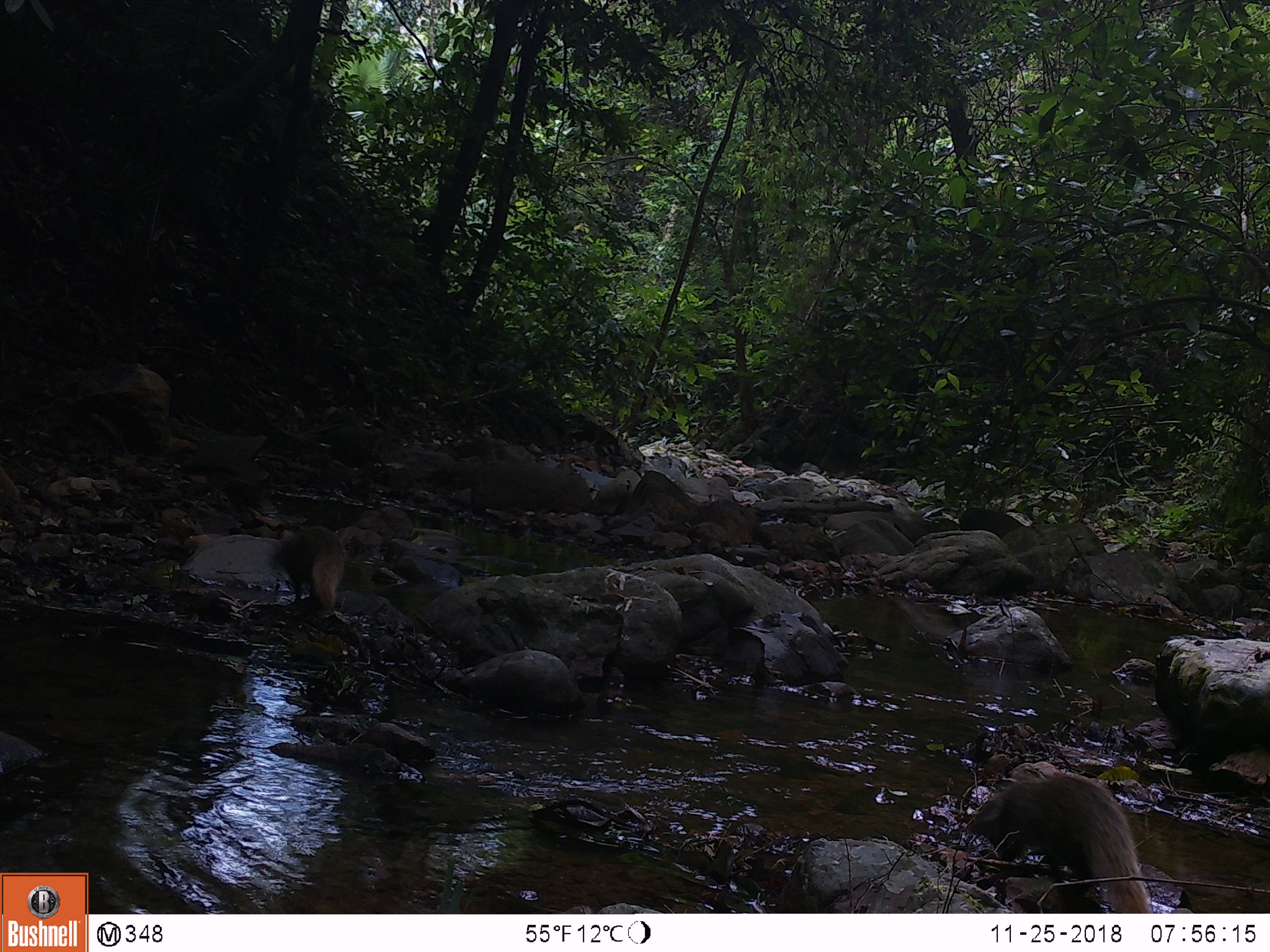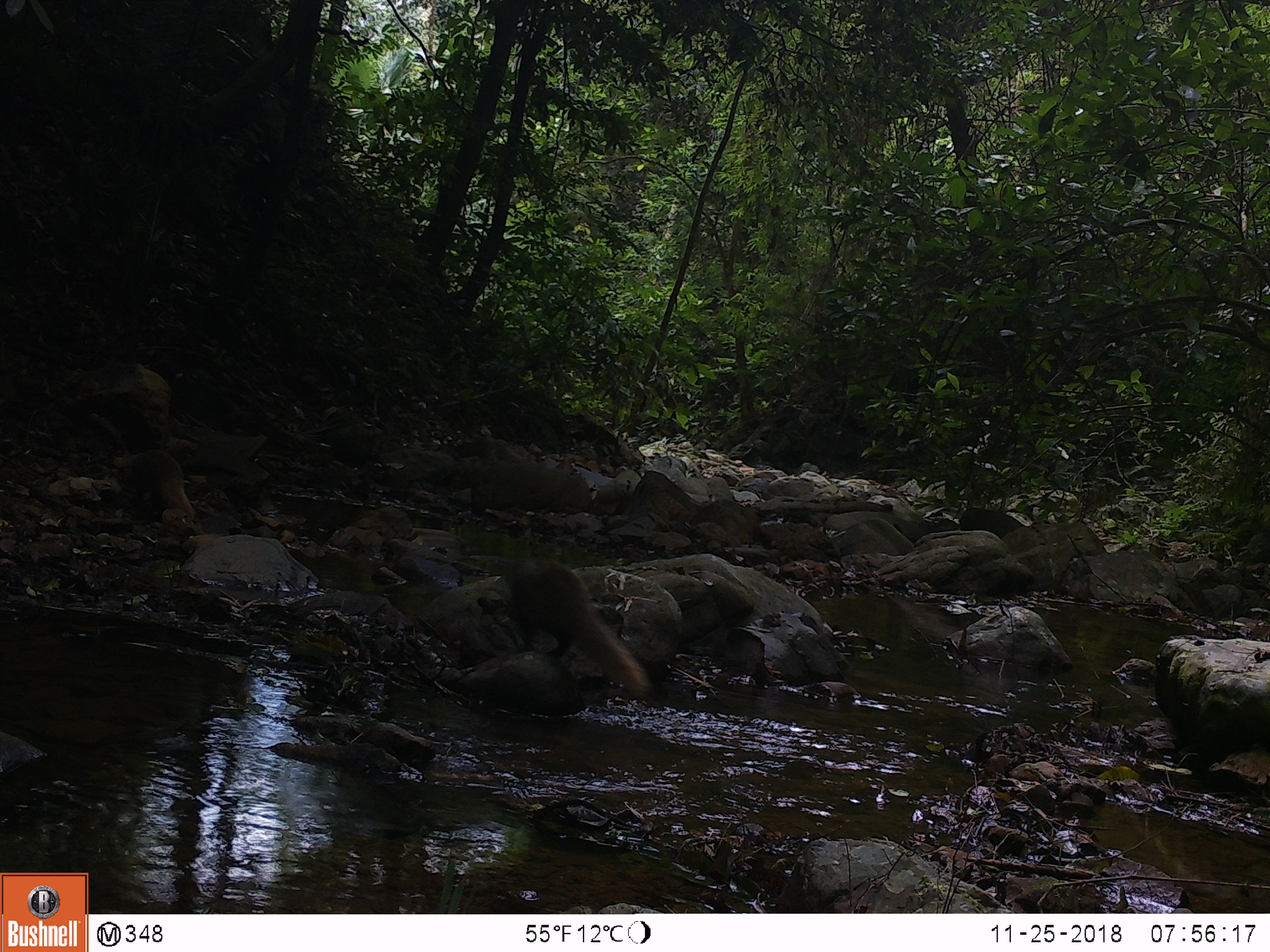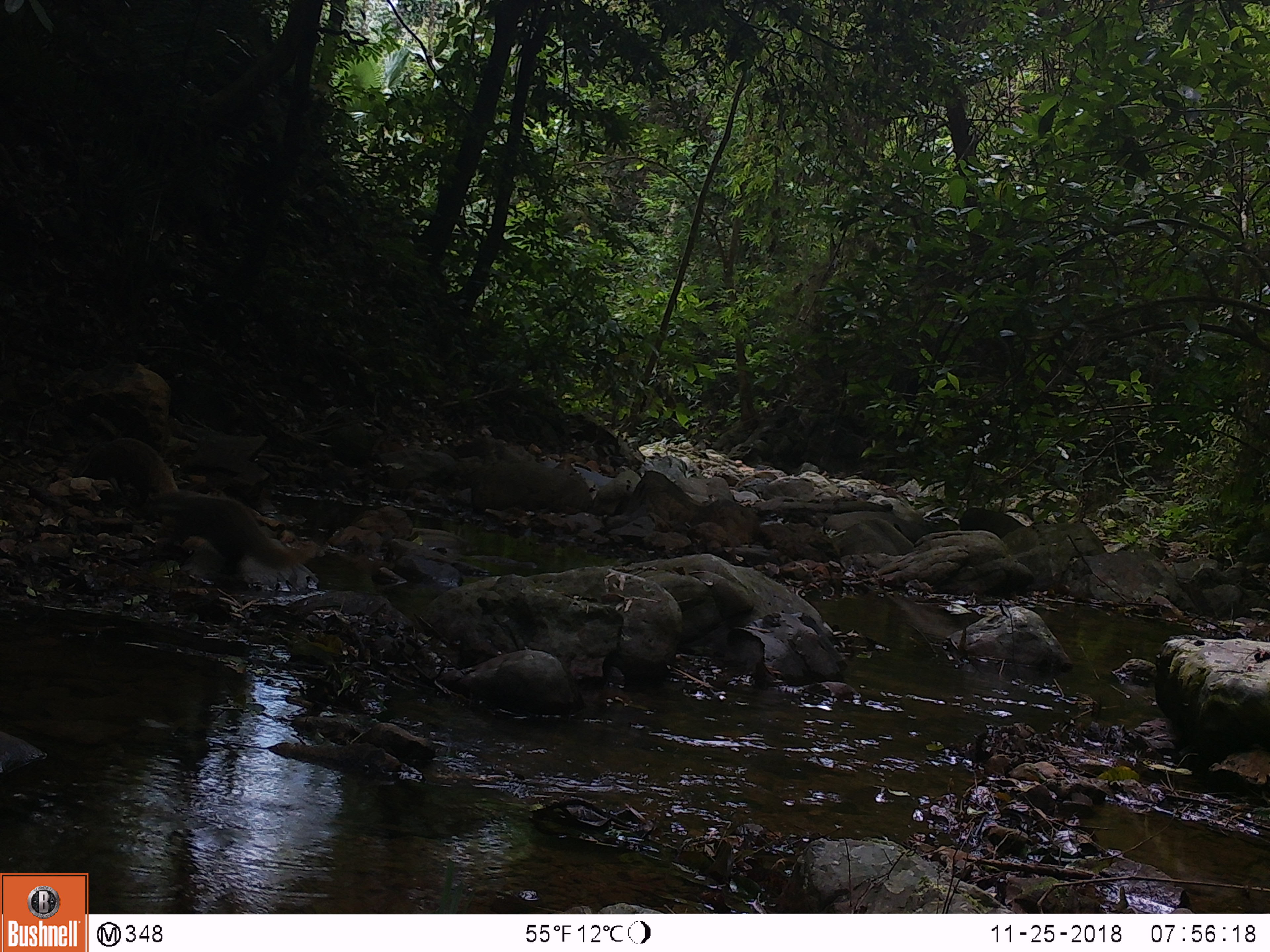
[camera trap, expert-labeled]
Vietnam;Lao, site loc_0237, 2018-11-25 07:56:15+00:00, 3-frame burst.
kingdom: Animalia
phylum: Chordata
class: Mammalia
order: Carnivora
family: Herpestidae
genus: Urva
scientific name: Urva urva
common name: crab-eating mongoose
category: crab eating mongoose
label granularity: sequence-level